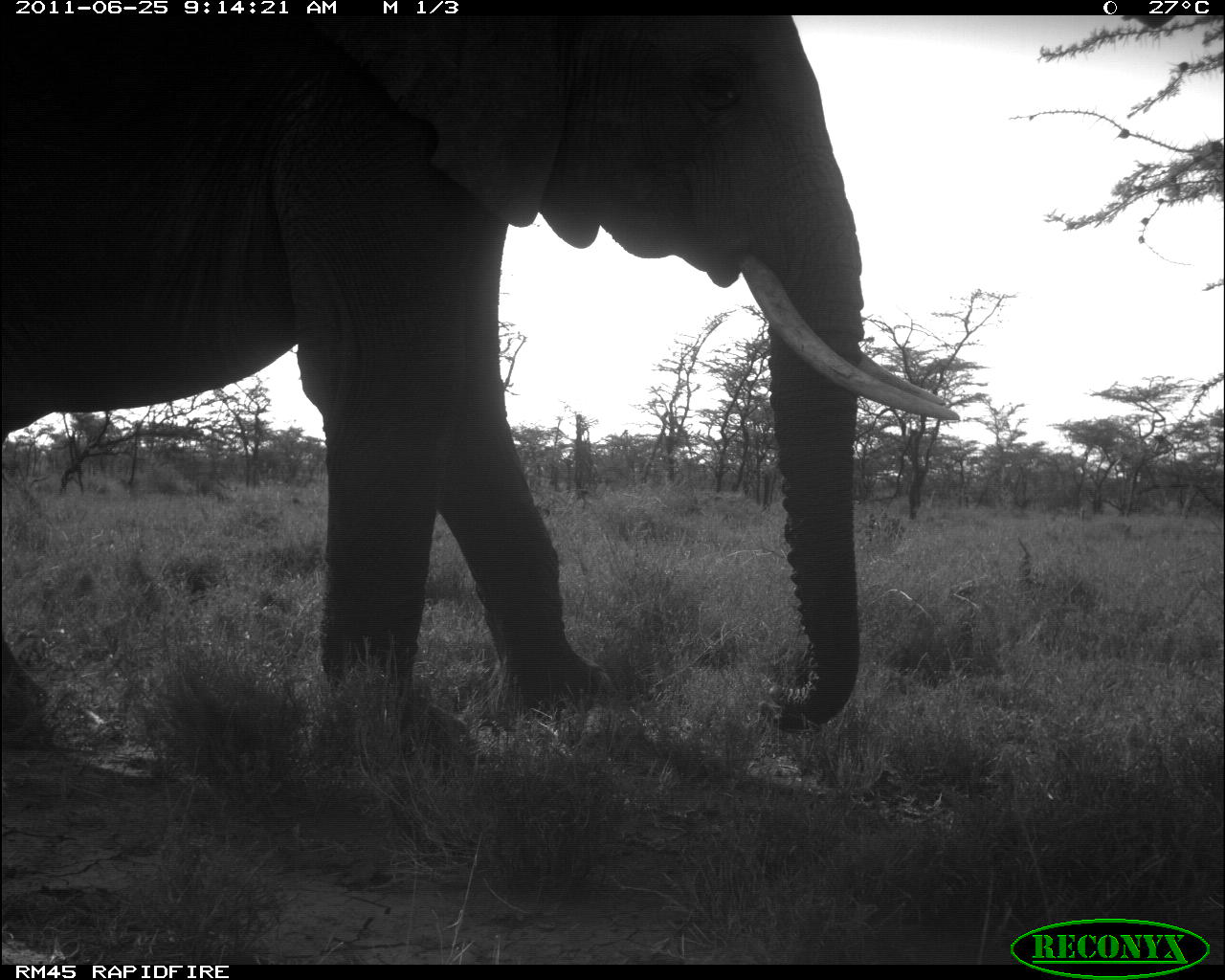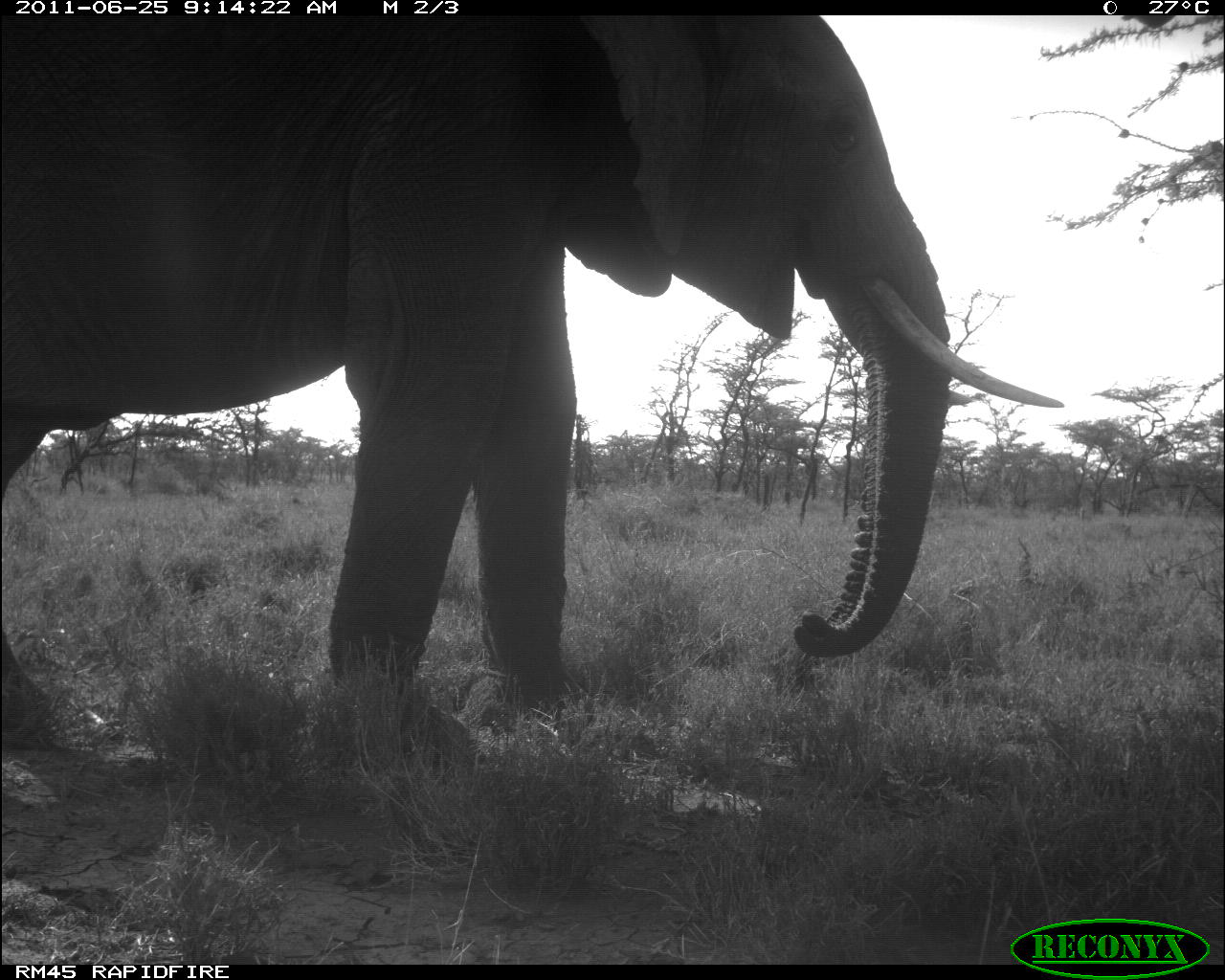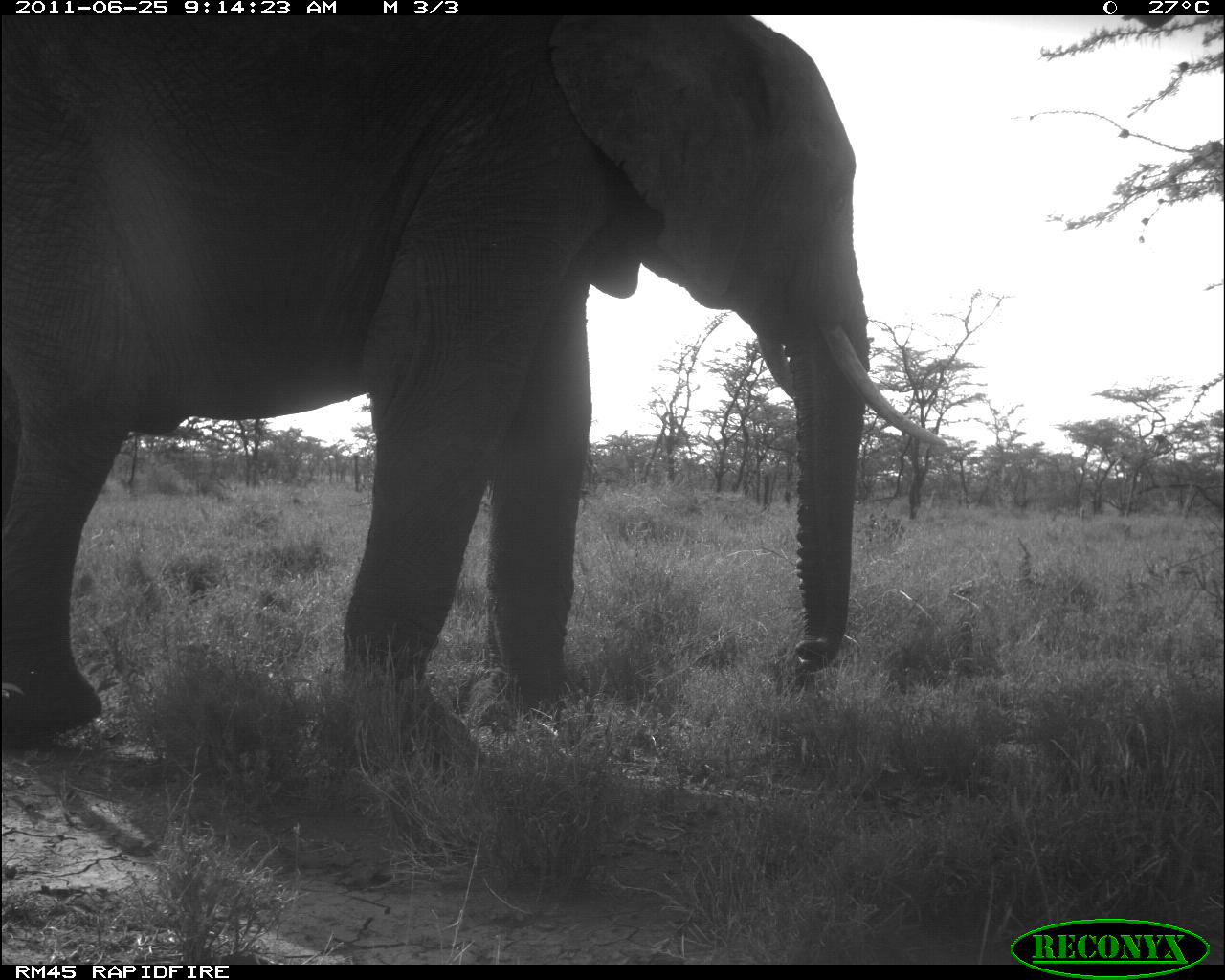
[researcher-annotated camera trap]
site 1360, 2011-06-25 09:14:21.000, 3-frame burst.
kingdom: Animalia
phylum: Chordata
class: Mammalia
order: Proboscidea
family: Elephantidae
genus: Loxodonta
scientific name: Loxodonta africana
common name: african bush elephant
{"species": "Loxodonta africana (african bush elephant)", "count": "1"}